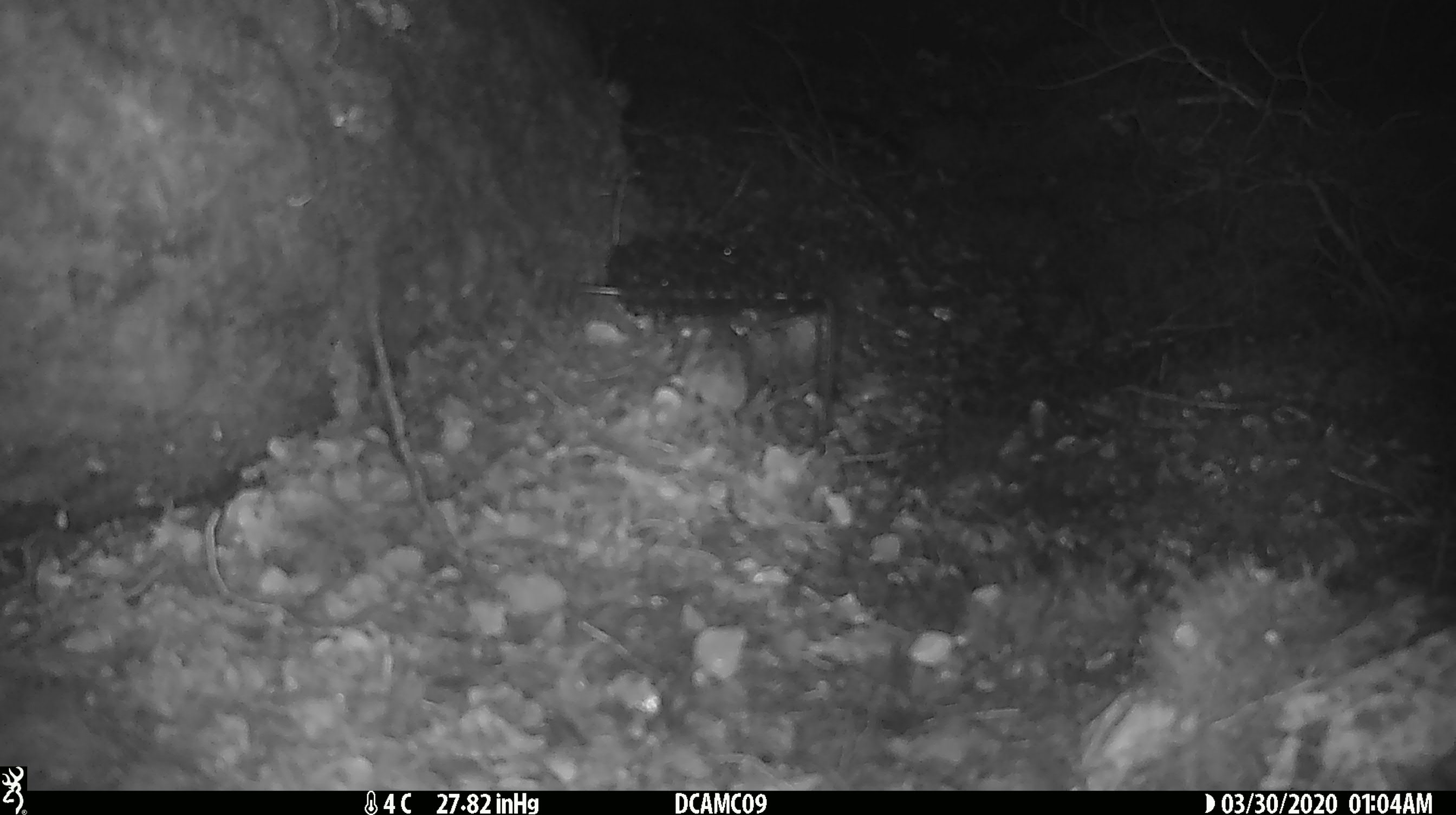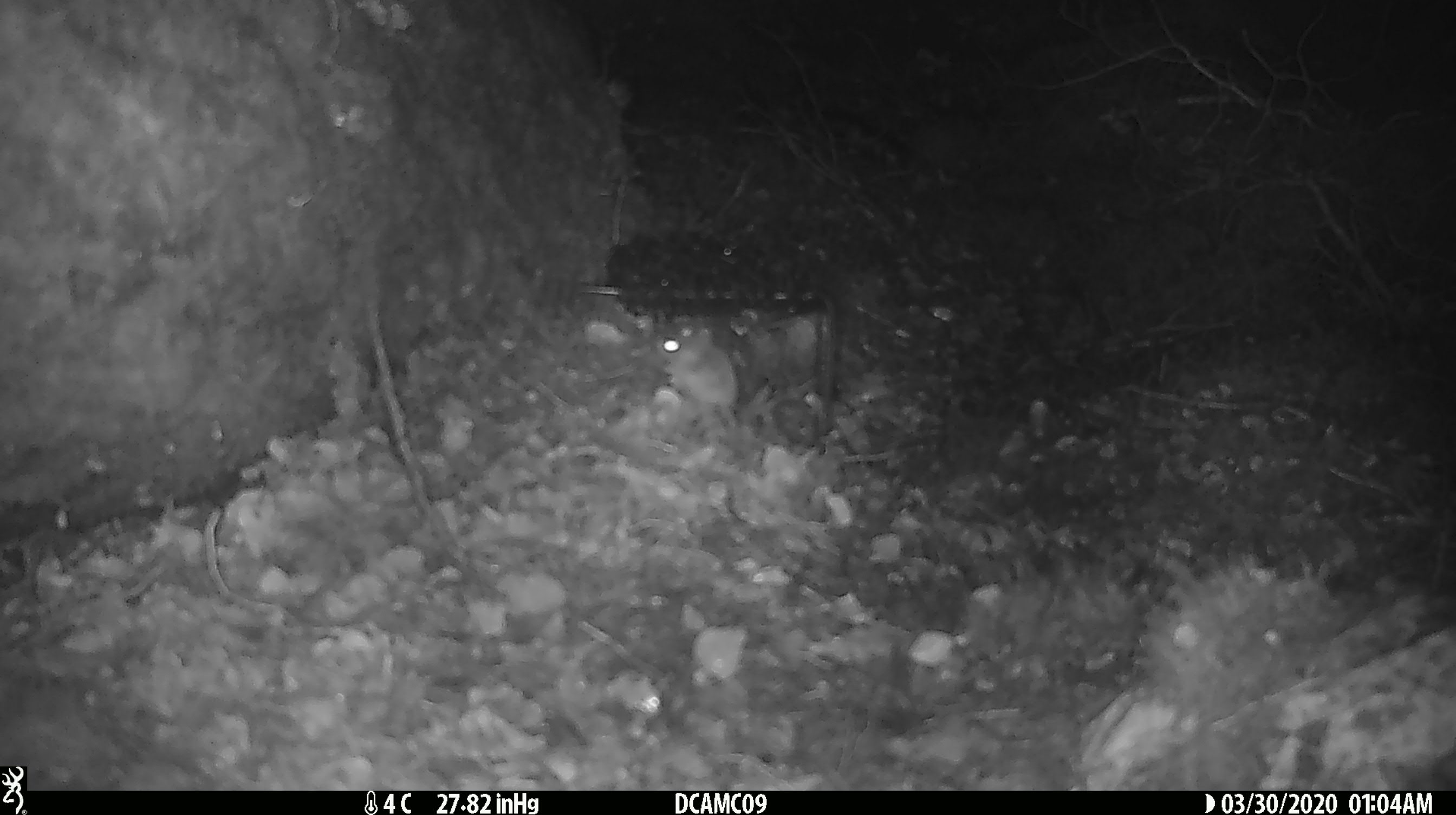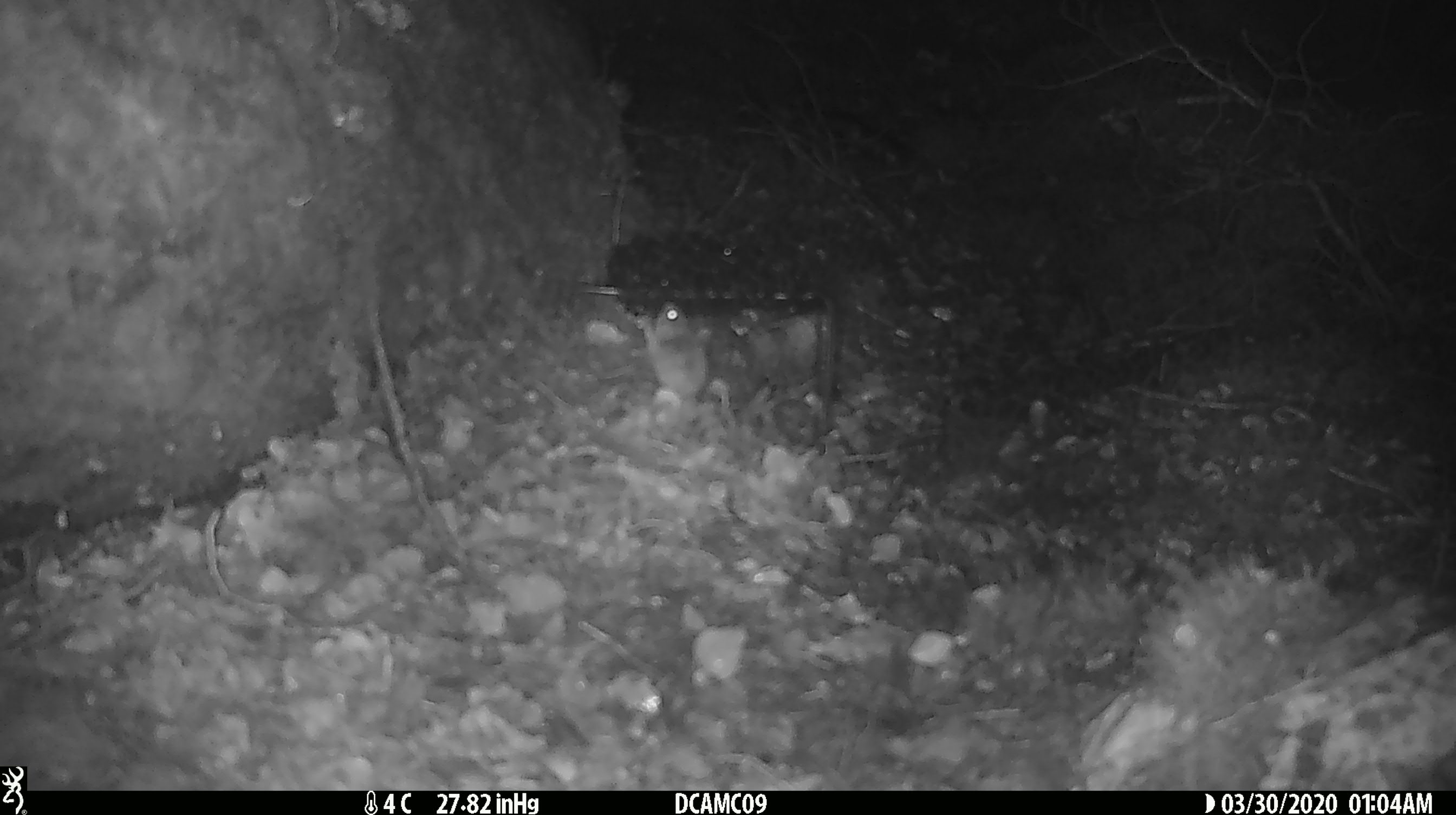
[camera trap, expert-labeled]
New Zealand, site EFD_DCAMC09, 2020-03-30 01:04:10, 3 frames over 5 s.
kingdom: Animalia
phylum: Chordata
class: Mammalia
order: Rodentia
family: Muridae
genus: Mus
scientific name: Mus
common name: mouse